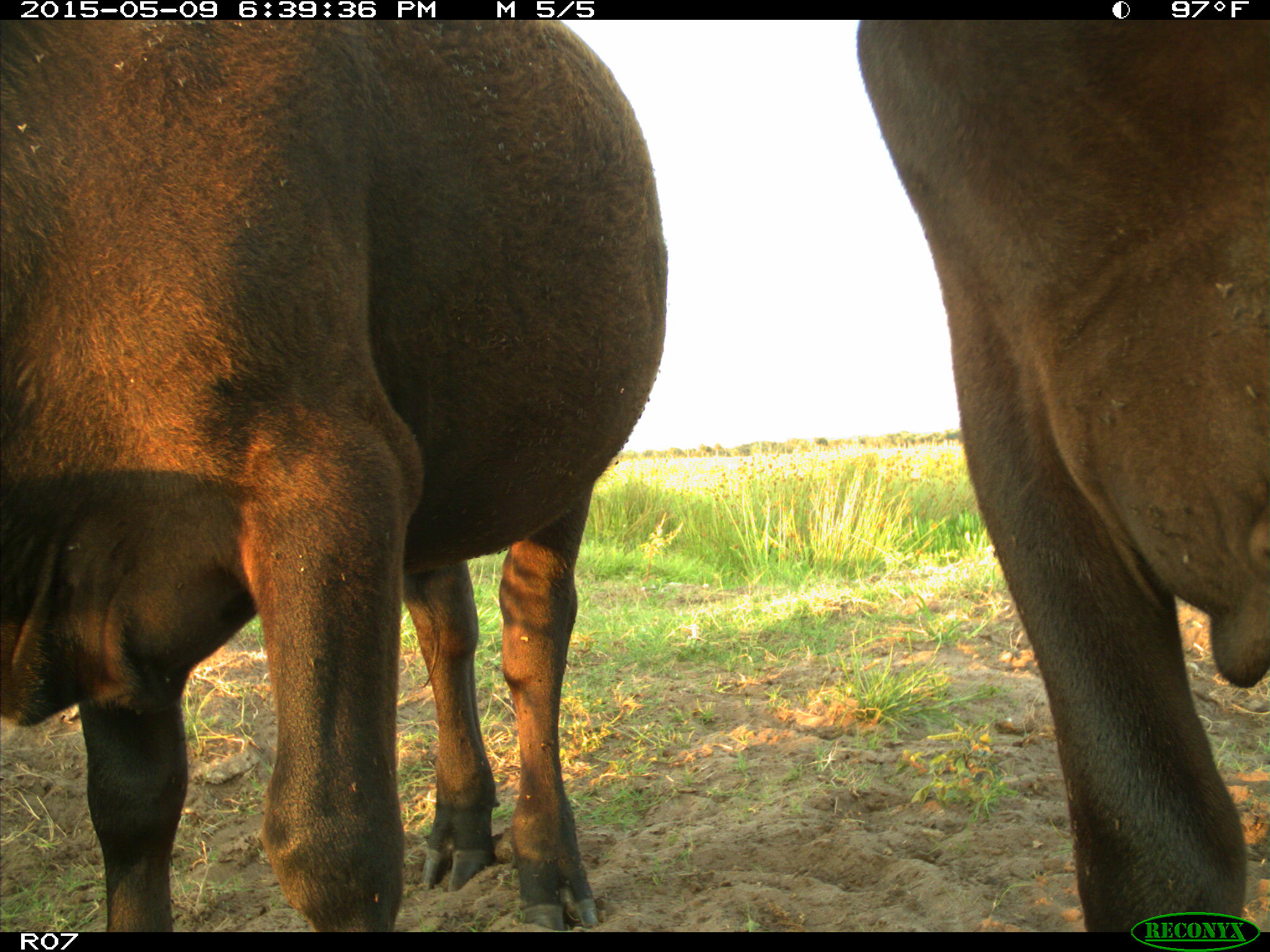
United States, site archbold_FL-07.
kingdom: Animalia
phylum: Chordata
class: Mammalia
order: Artiodactyla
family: Bovidae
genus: Bos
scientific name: Bos taurus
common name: domestic cow